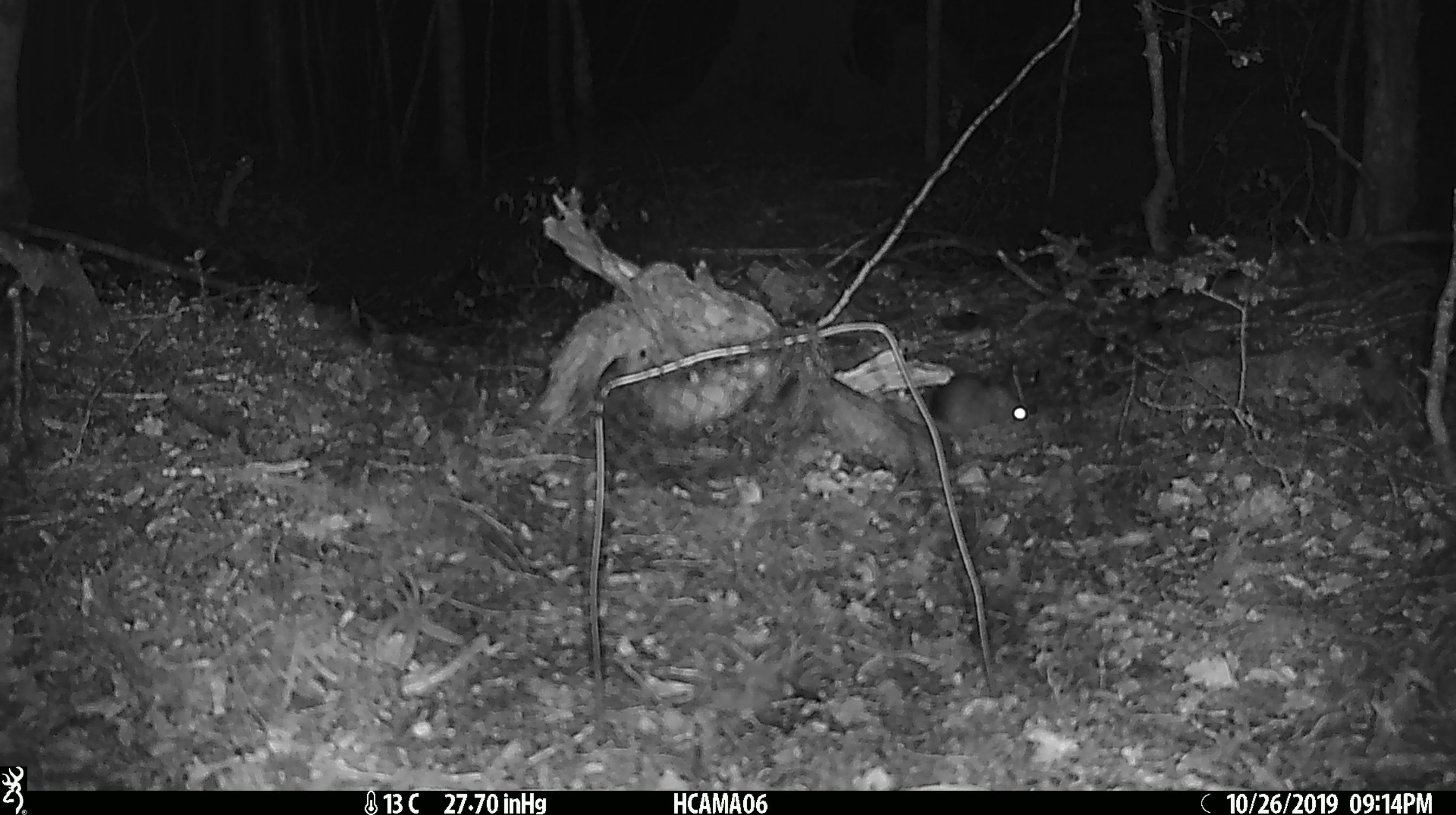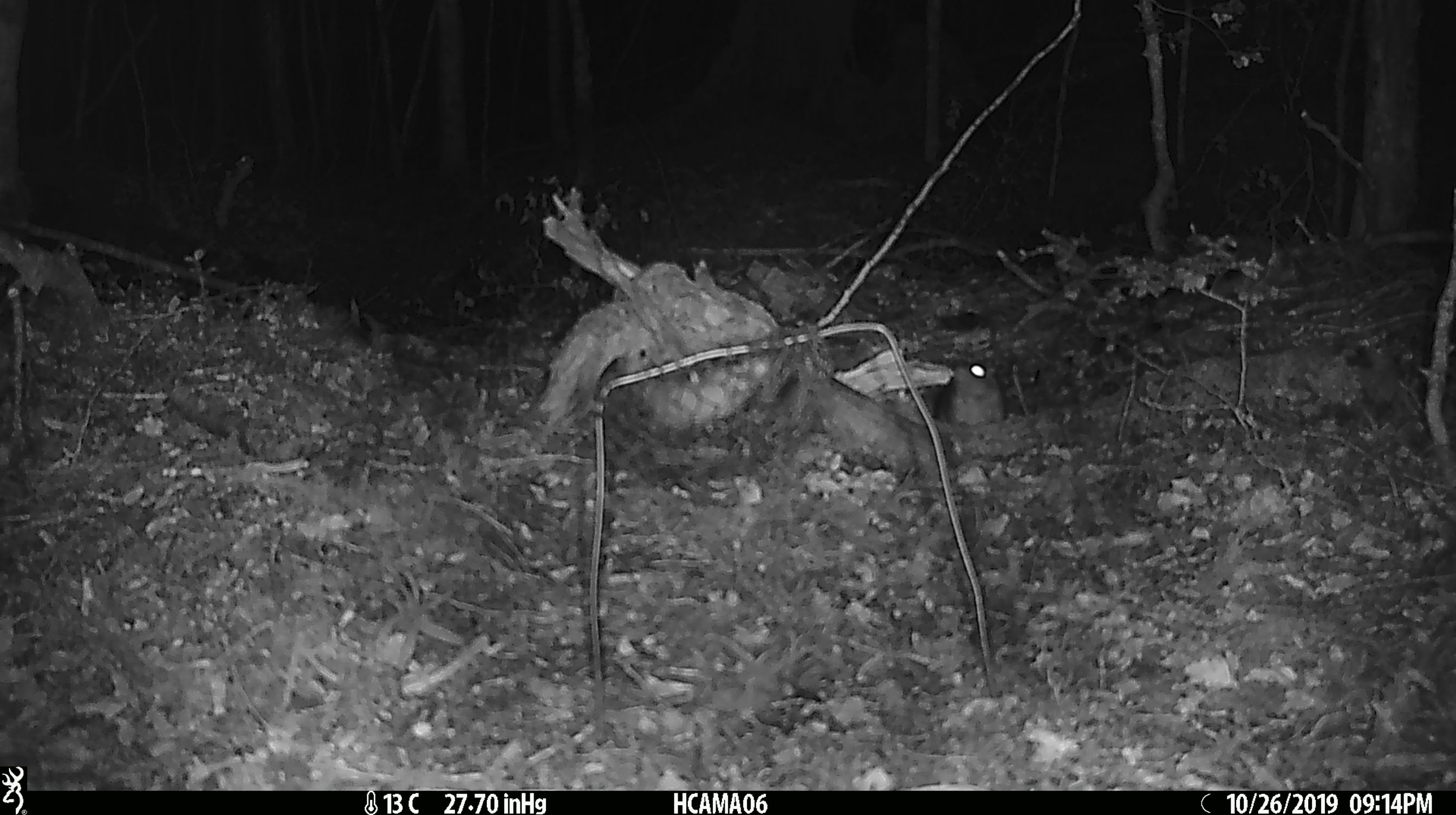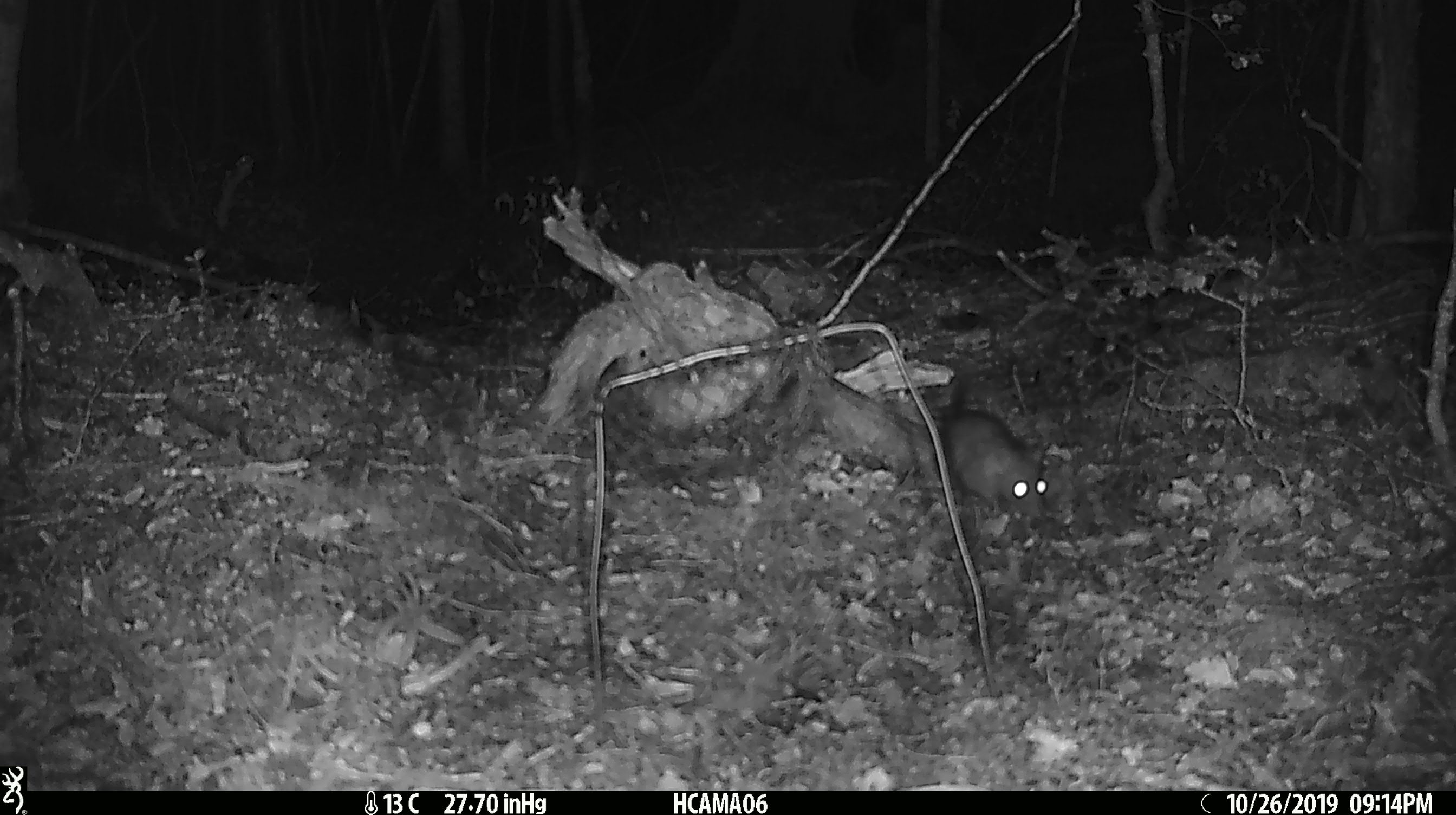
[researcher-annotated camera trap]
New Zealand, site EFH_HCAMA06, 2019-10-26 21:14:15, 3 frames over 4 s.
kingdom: Animalia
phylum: Chordata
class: Mammalia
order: Rodentia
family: Muridae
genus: Mus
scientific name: Mus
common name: mouse